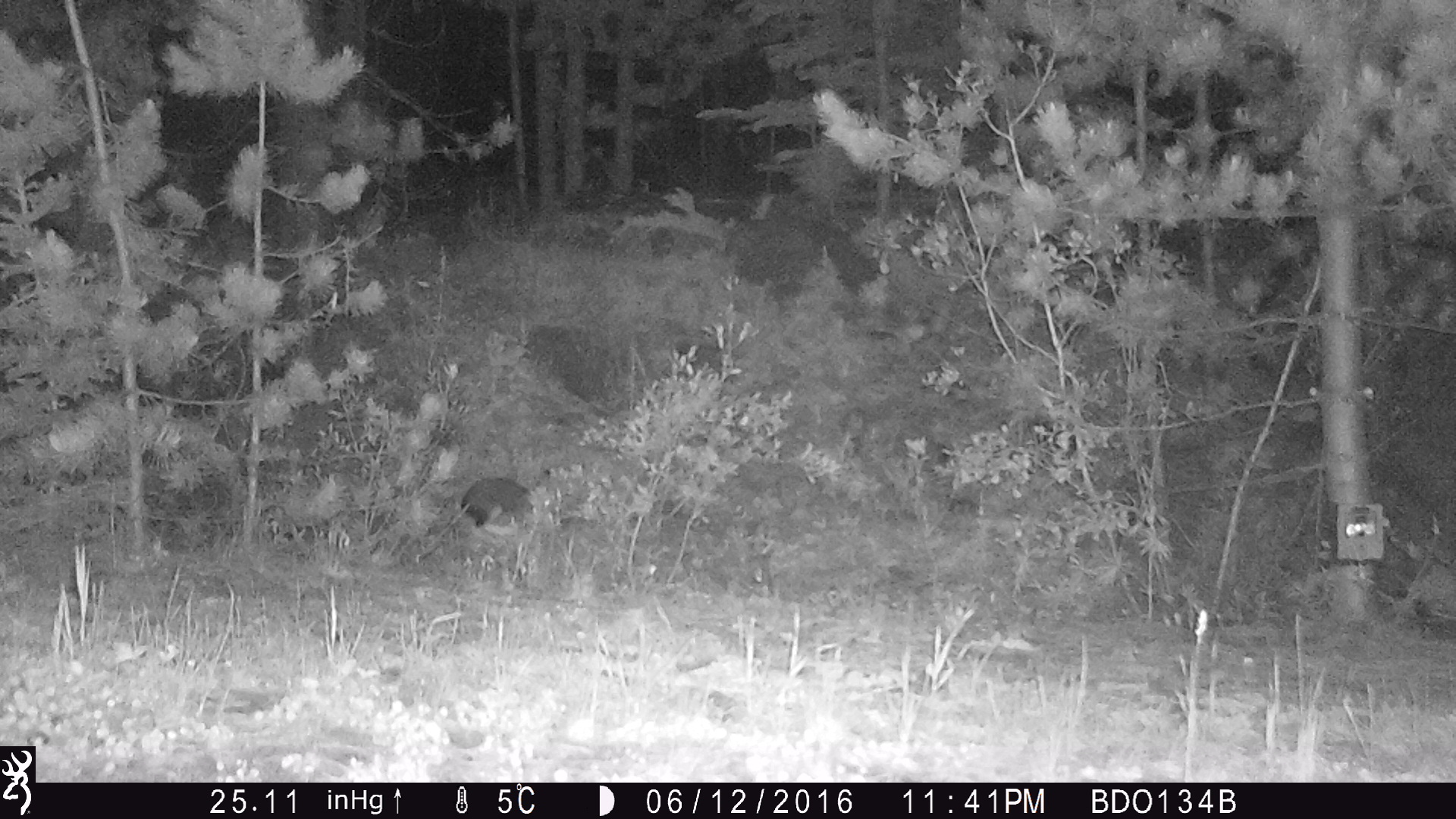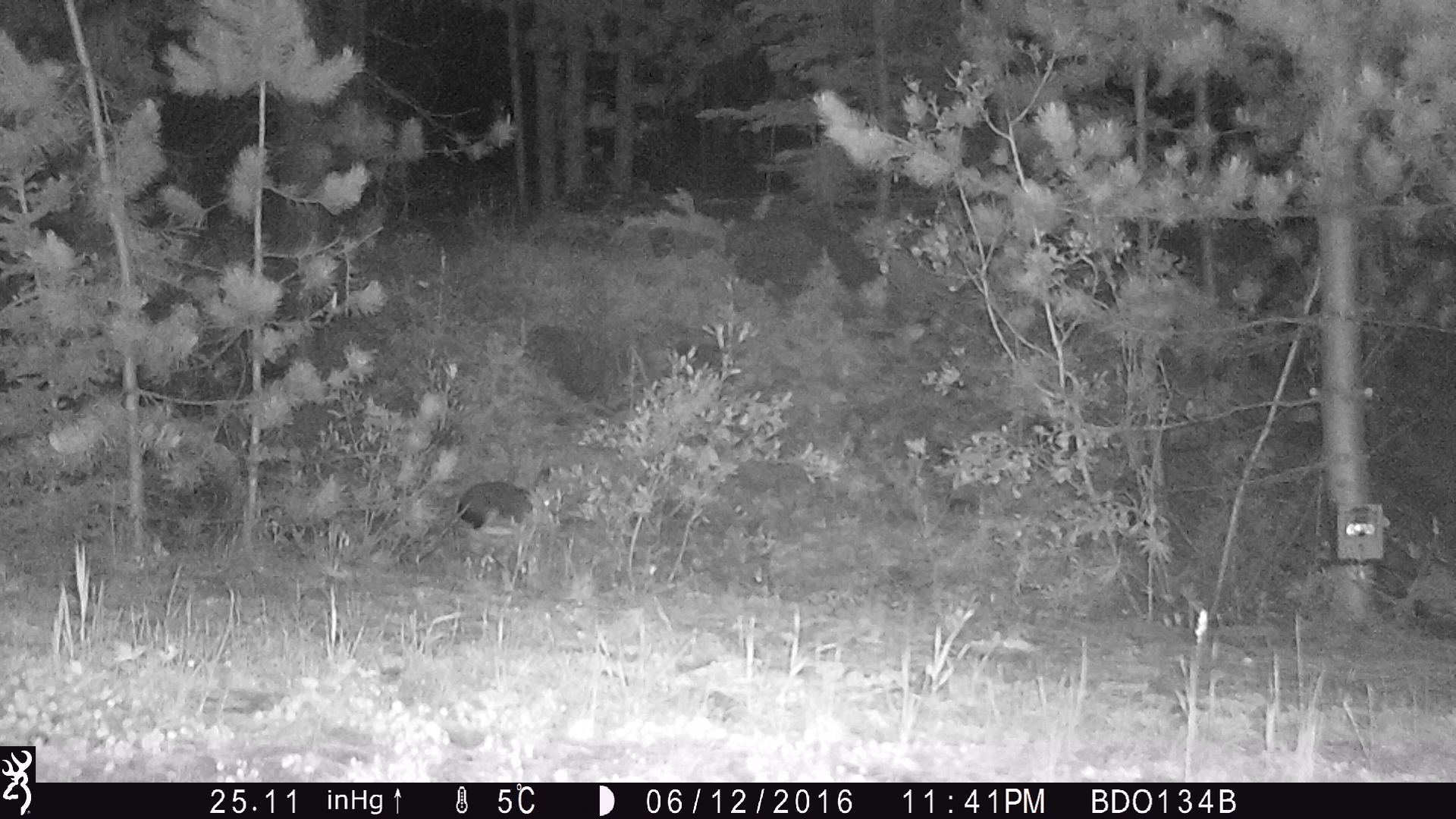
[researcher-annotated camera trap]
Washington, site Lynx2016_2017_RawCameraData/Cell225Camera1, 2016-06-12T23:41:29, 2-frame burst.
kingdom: Animalia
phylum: Chordata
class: Mammalia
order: Lagomorpha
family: Leporidae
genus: Lepus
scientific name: Lepus americanus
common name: snowshoe hare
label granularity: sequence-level